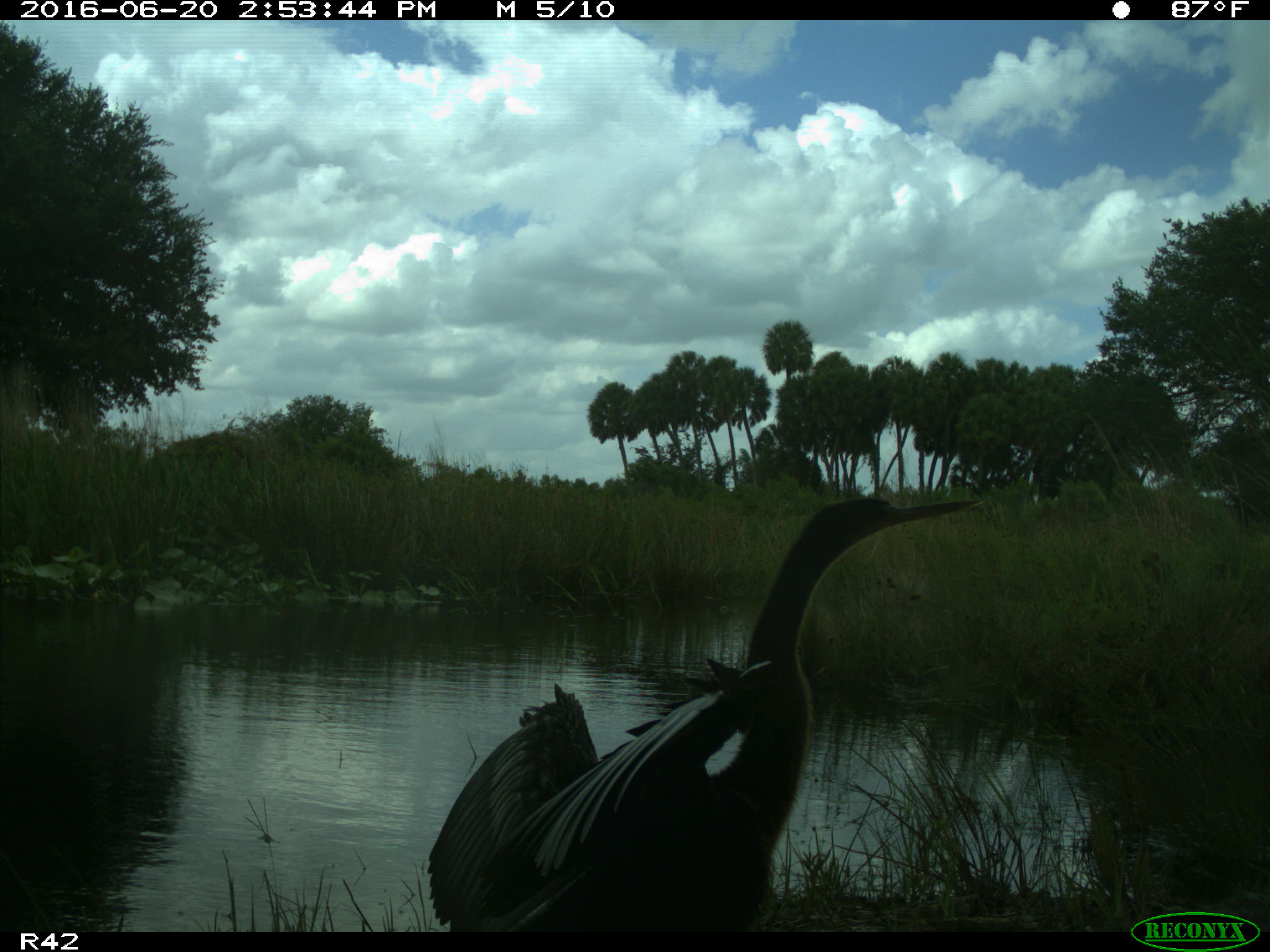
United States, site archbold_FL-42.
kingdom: Animalia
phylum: Chordata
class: Aves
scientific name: Aves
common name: birds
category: unidentified bird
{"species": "unidentified bird (birds) (Aves)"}